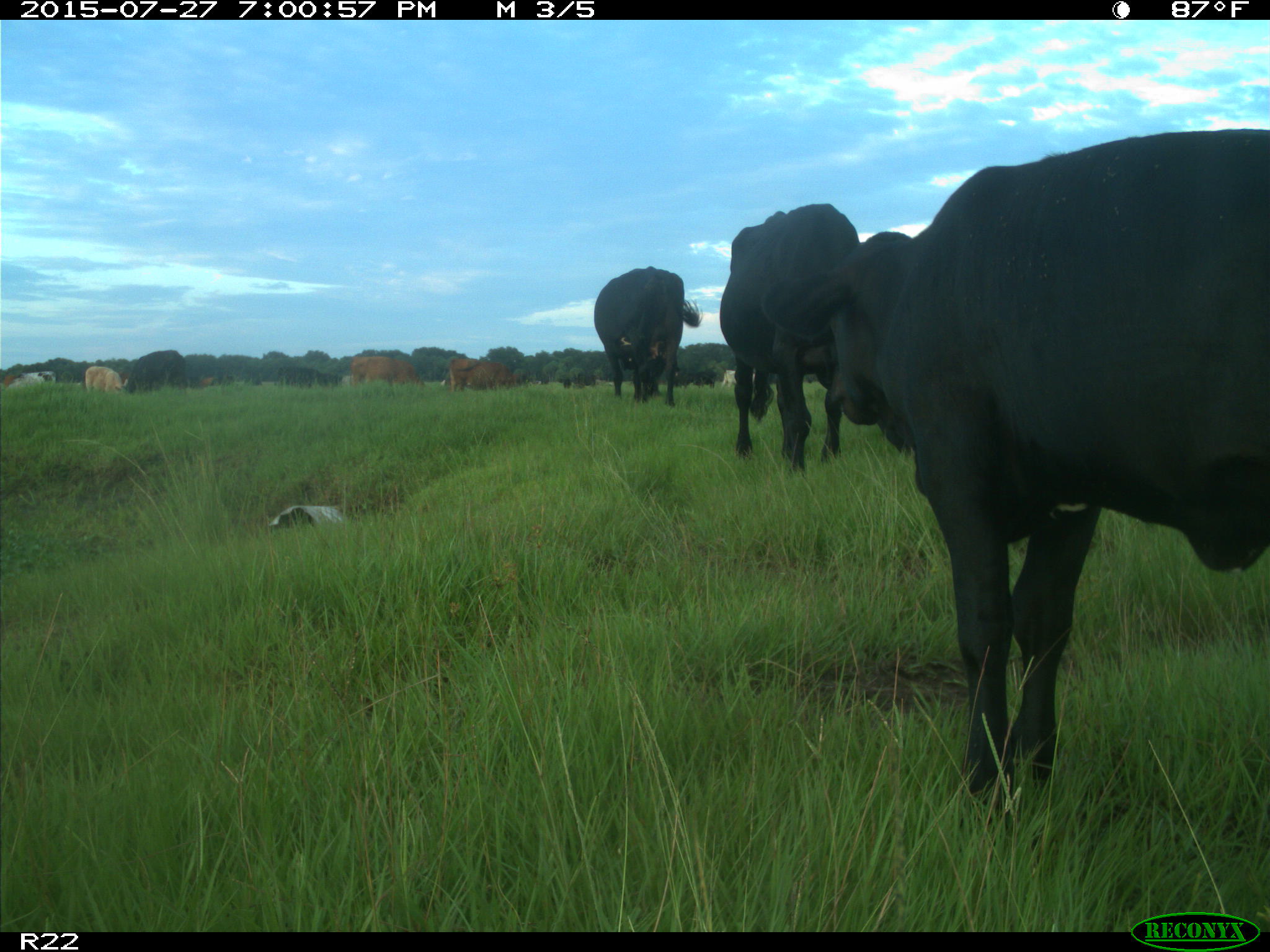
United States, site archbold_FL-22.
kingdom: Animalia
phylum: Chordata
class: Mammalia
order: Artiodactyla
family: Bovidae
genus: Bos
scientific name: Bos taurus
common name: domestic cow